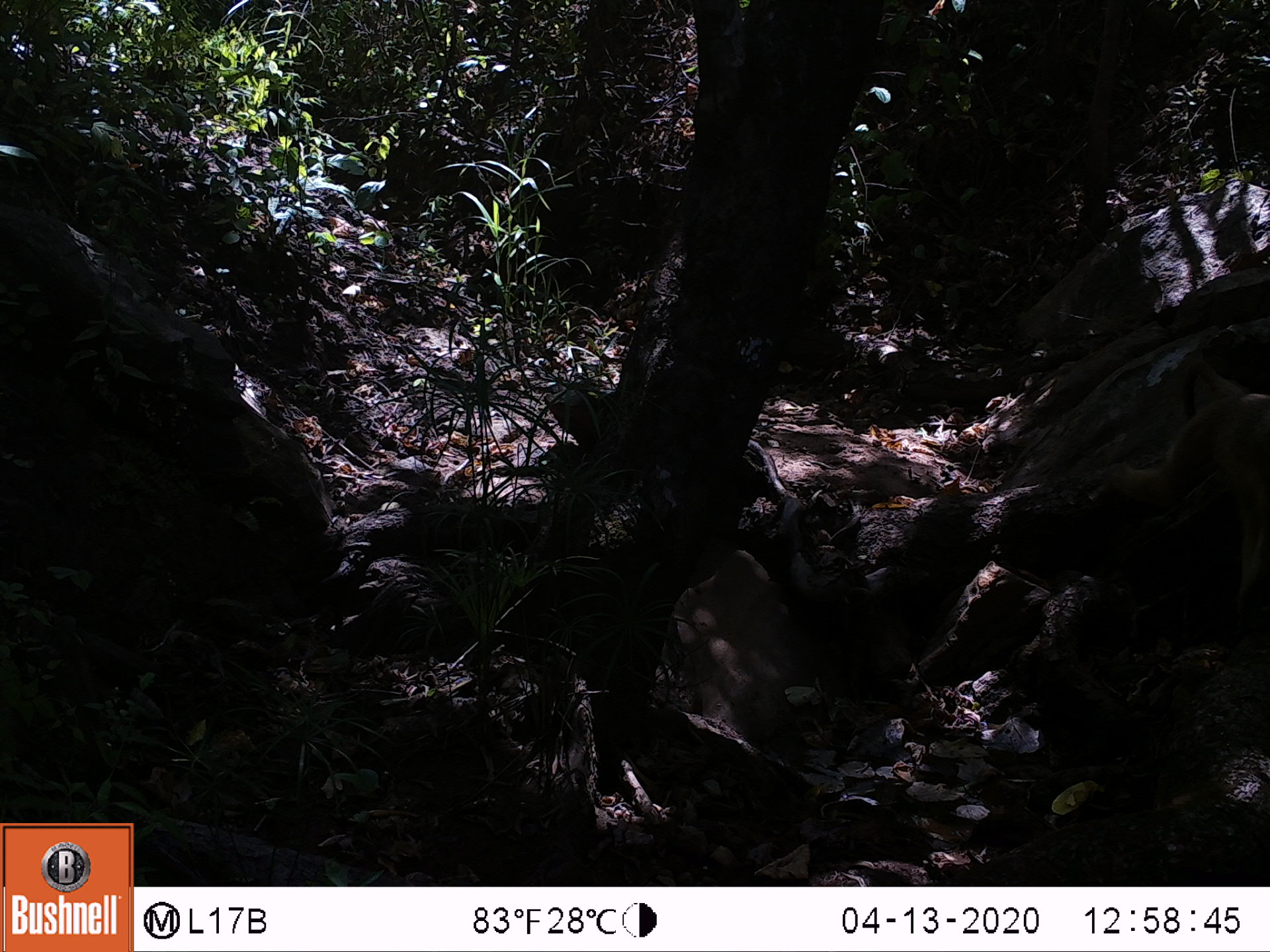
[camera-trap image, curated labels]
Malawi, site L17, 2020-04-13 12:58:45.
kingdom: Animalia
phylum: Chordata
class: Mammalia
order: Primates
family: Cercopithecidae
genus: Papio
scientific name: Papio cynocephalus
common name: yellow baboon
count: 1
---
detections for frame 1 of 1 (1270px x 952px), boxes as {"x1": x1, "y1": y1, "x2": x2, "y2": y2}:
yellow baboon: {"x1": 1101, "y1": 362, "x2": 1268, "y2": 651}